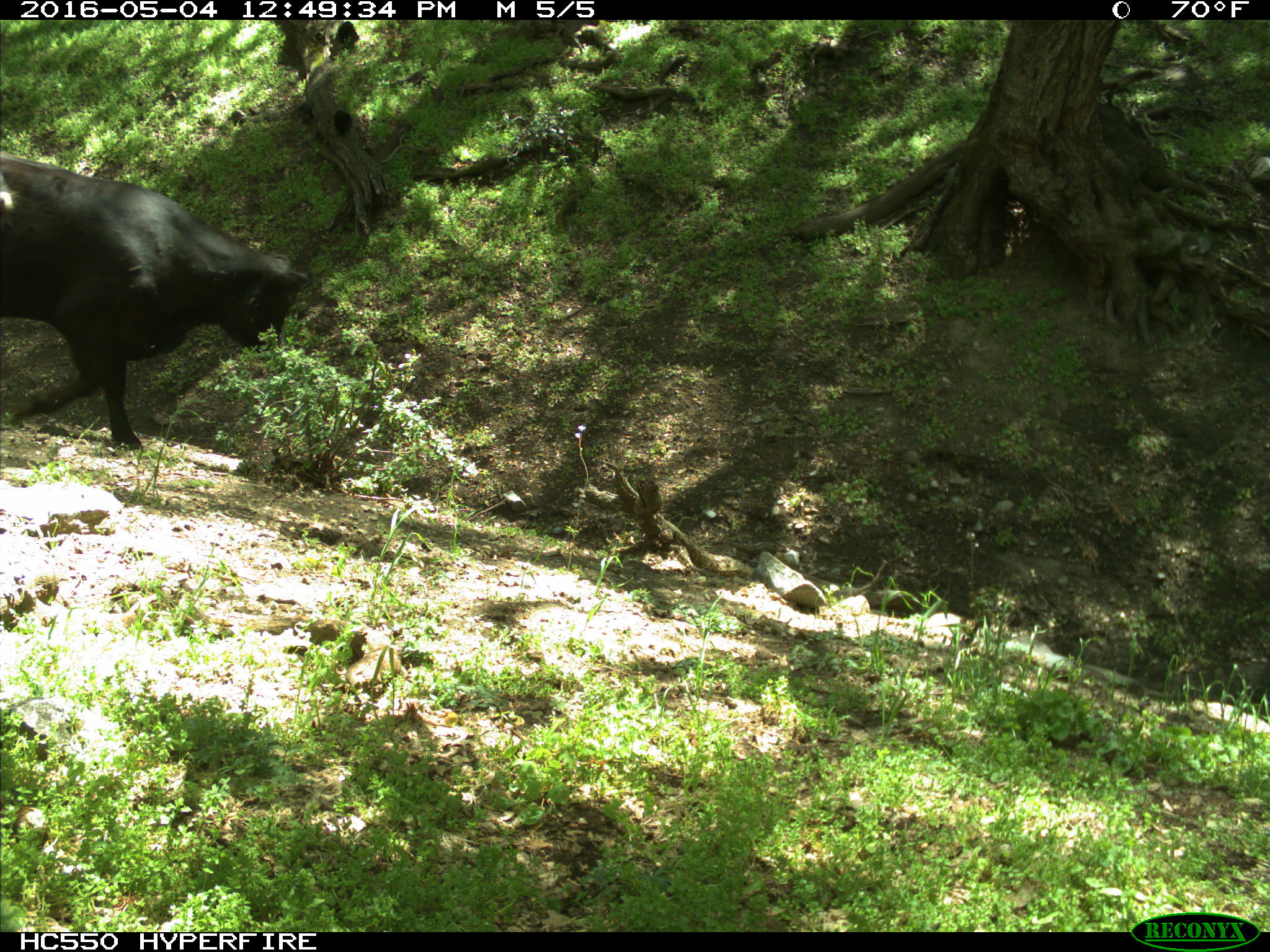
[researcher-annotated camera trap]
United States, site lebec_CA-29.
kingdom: Animalia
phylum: Chordata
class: Mammalia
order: Artiodactyla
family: Bovidae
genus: Bos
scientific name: Bos taurus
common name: domestic cow